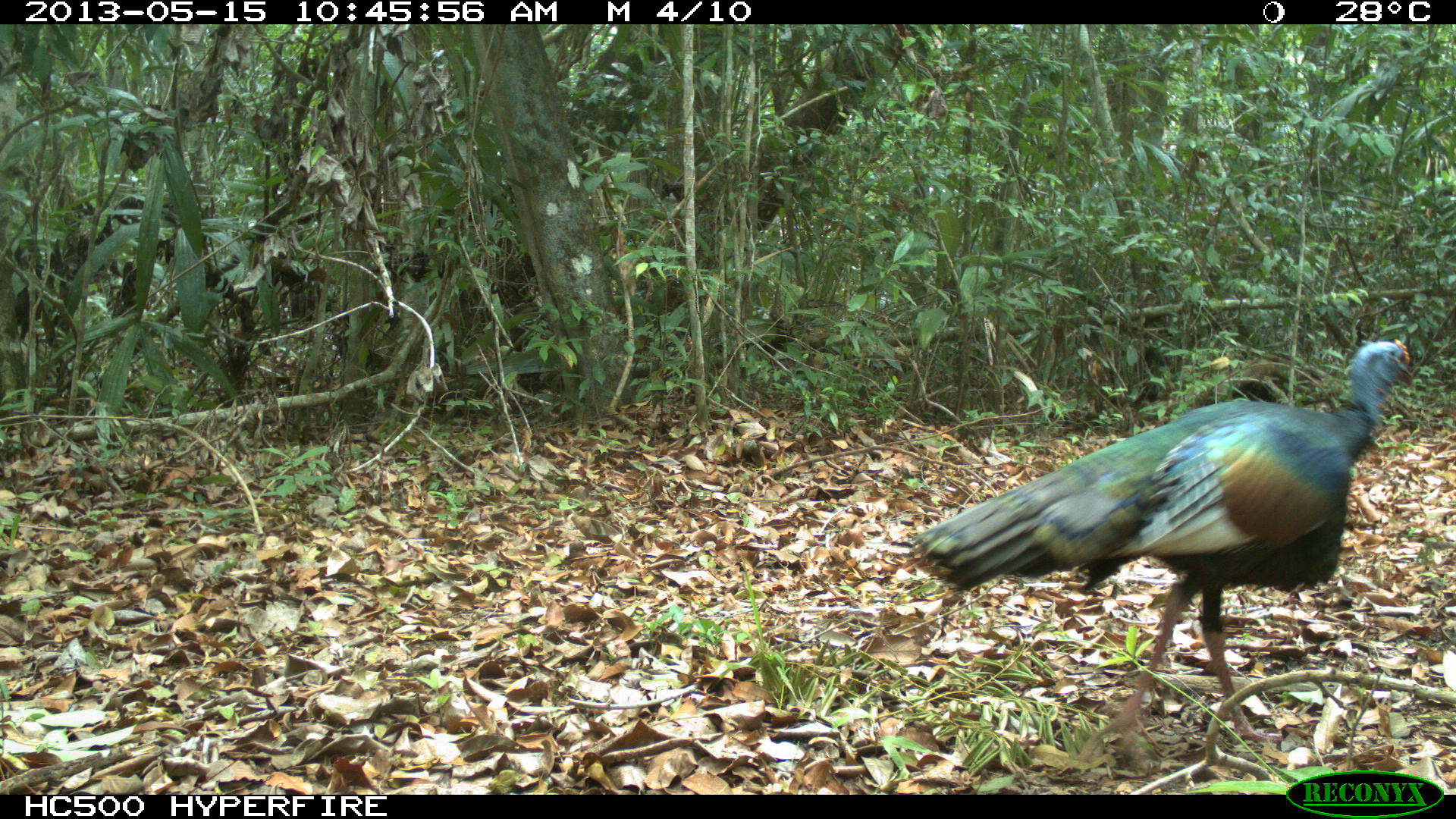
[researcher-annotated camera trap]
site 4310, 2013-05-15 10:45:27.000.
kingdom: Animalia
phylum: Chordata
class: Aves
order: Galliformes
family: Phasianidae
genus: Meleagris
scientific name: Meleagris ocellata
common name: ocellated turkey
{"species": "Meleagris ocellata (ocellated turkey)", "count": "1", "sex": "male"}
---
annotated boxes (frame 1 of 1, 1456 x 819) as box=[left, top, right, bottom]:
meleagris ocellata: box=[908, 336, 1413, 751]